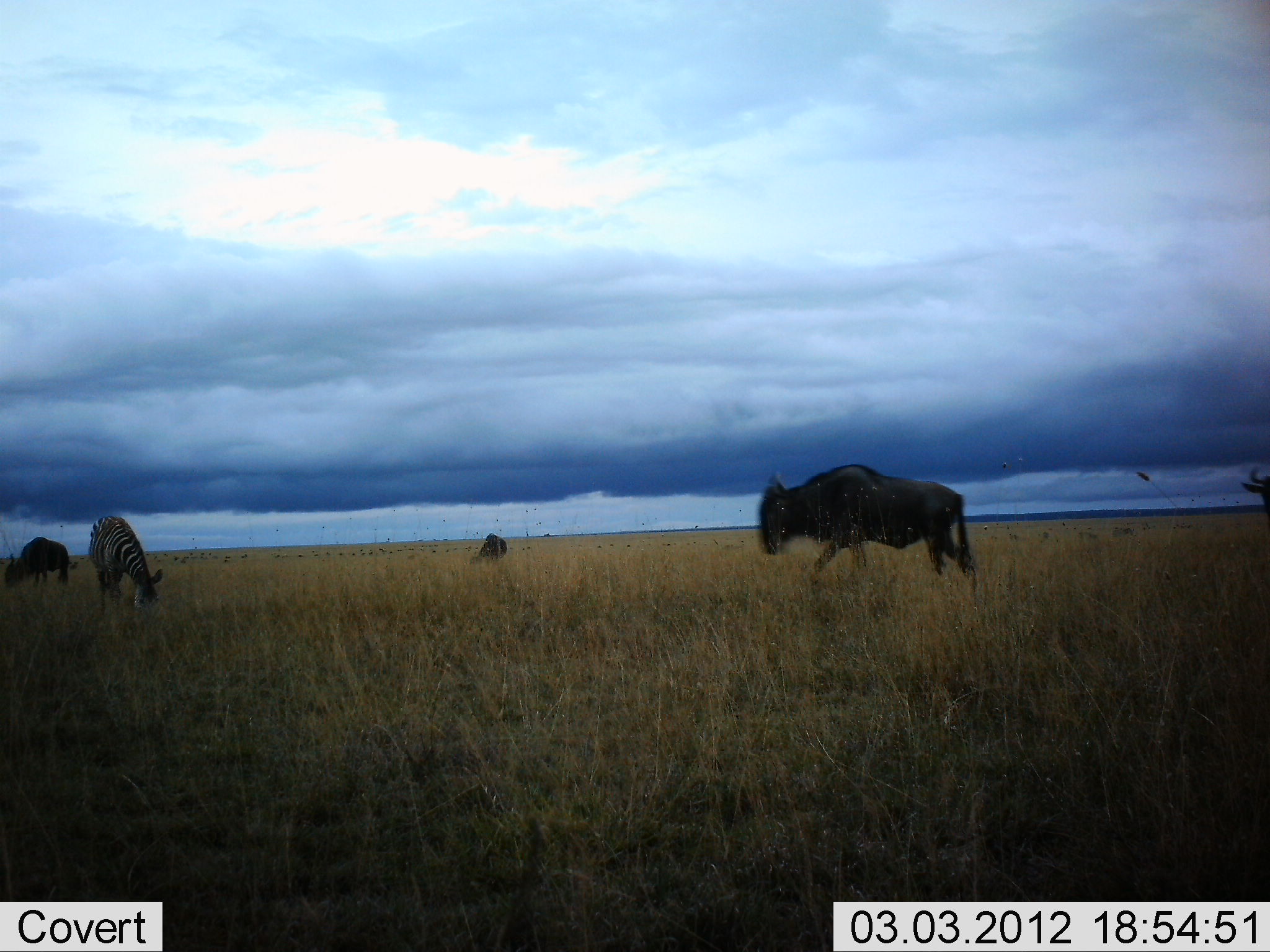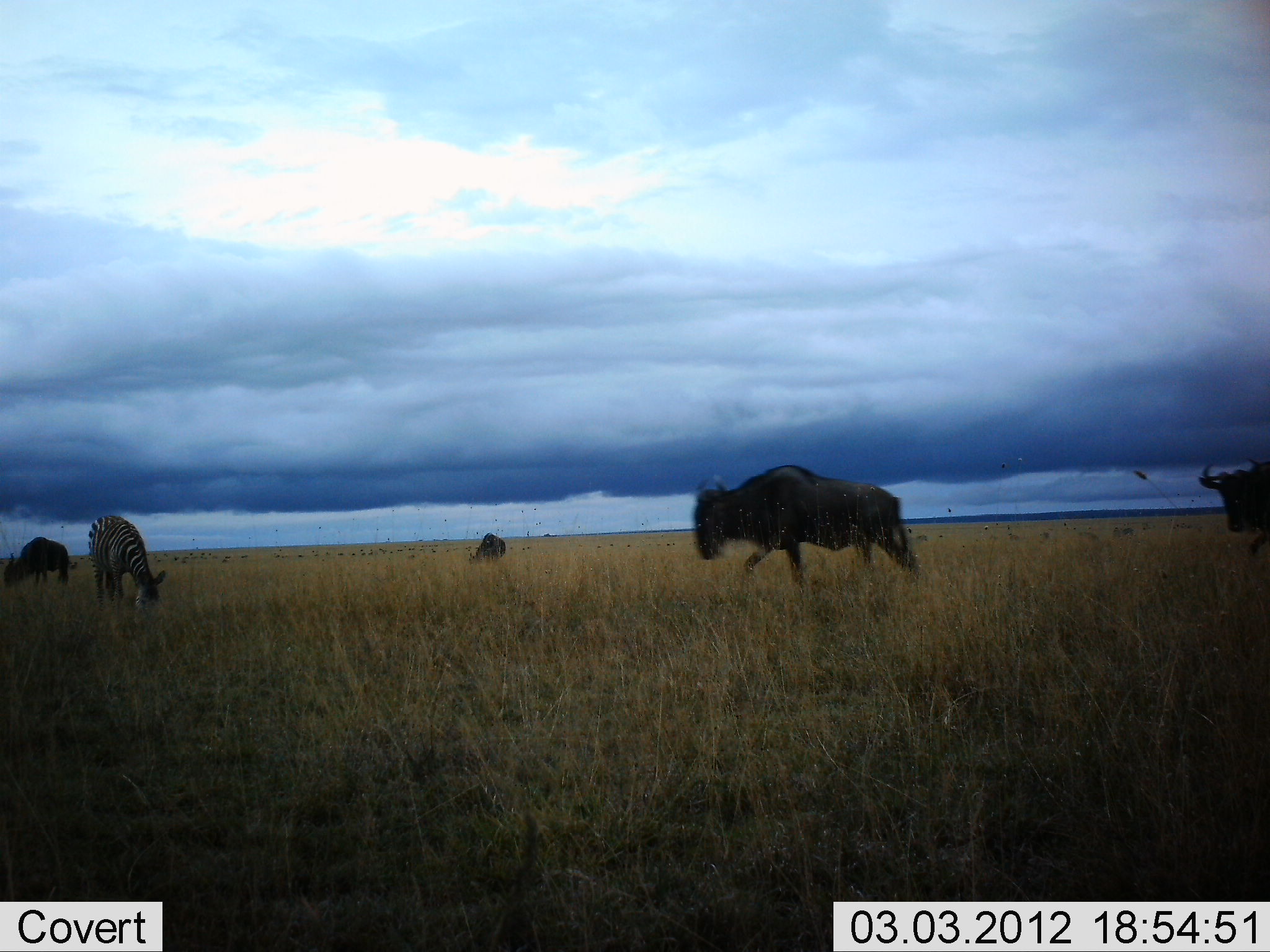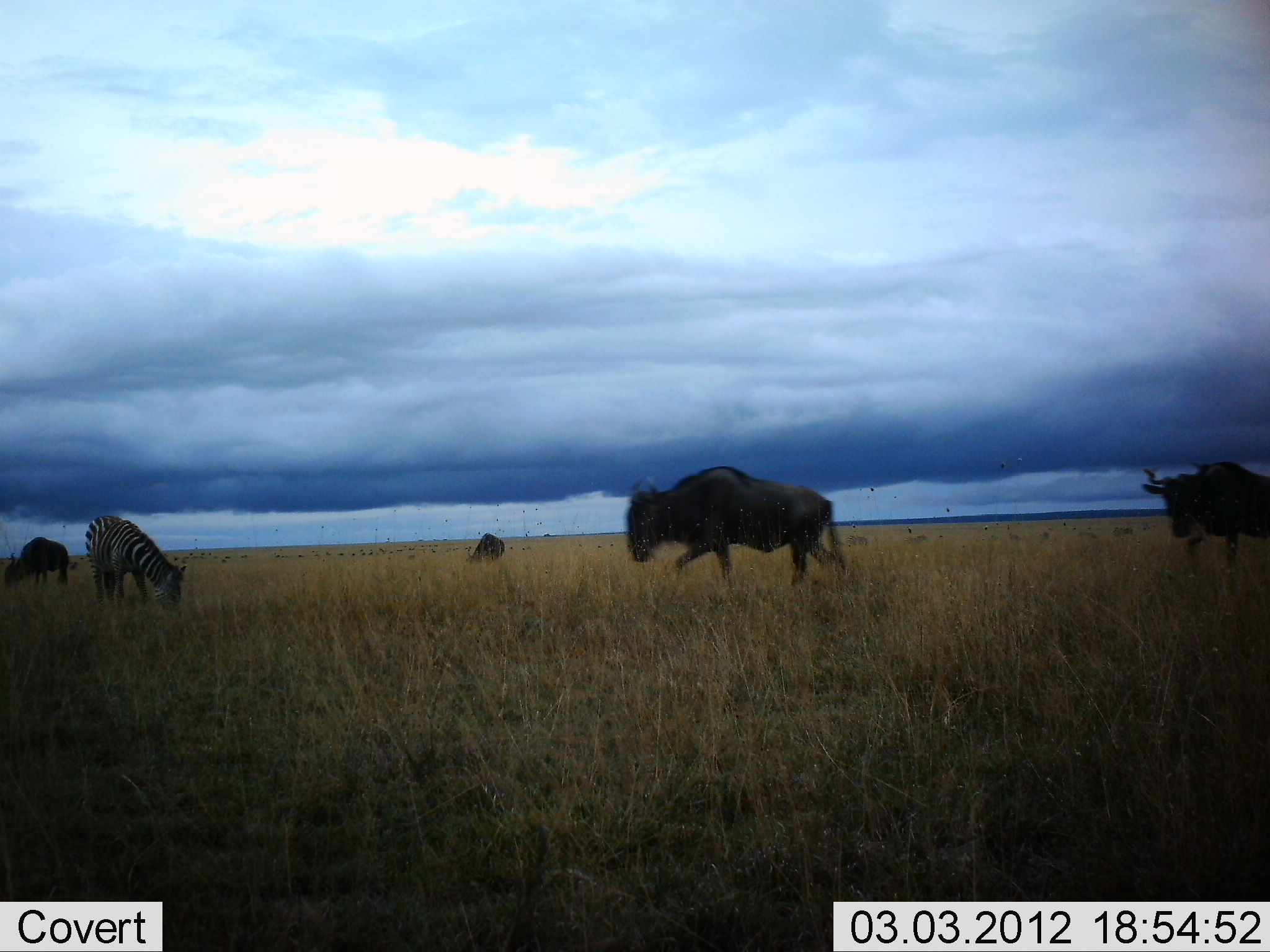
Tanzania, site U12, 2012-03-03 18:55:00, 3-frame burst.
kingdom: Animalia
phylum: Chordata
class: Mammalia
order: Artiodactyla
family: Bovidae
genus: Connochaetes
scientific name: Connochaetes taurinus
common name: blue wildebeest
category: wildebeest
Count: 4.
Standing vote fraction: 31%.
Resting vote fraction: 0%.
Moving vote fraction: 92%.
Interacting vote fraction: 0%.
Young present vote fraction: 4%.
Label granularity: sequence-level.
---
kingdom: Animalia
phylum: Chordata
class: Mammalia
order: Perissodactyla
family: Equidae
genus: Equus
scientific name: Equus quagga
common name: plains zebra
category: zebra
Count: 1.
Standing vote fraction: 50%.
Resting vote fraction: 0%.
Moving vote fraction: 0%.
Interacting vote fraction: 0%.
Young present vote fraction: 0%.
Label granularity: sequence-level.